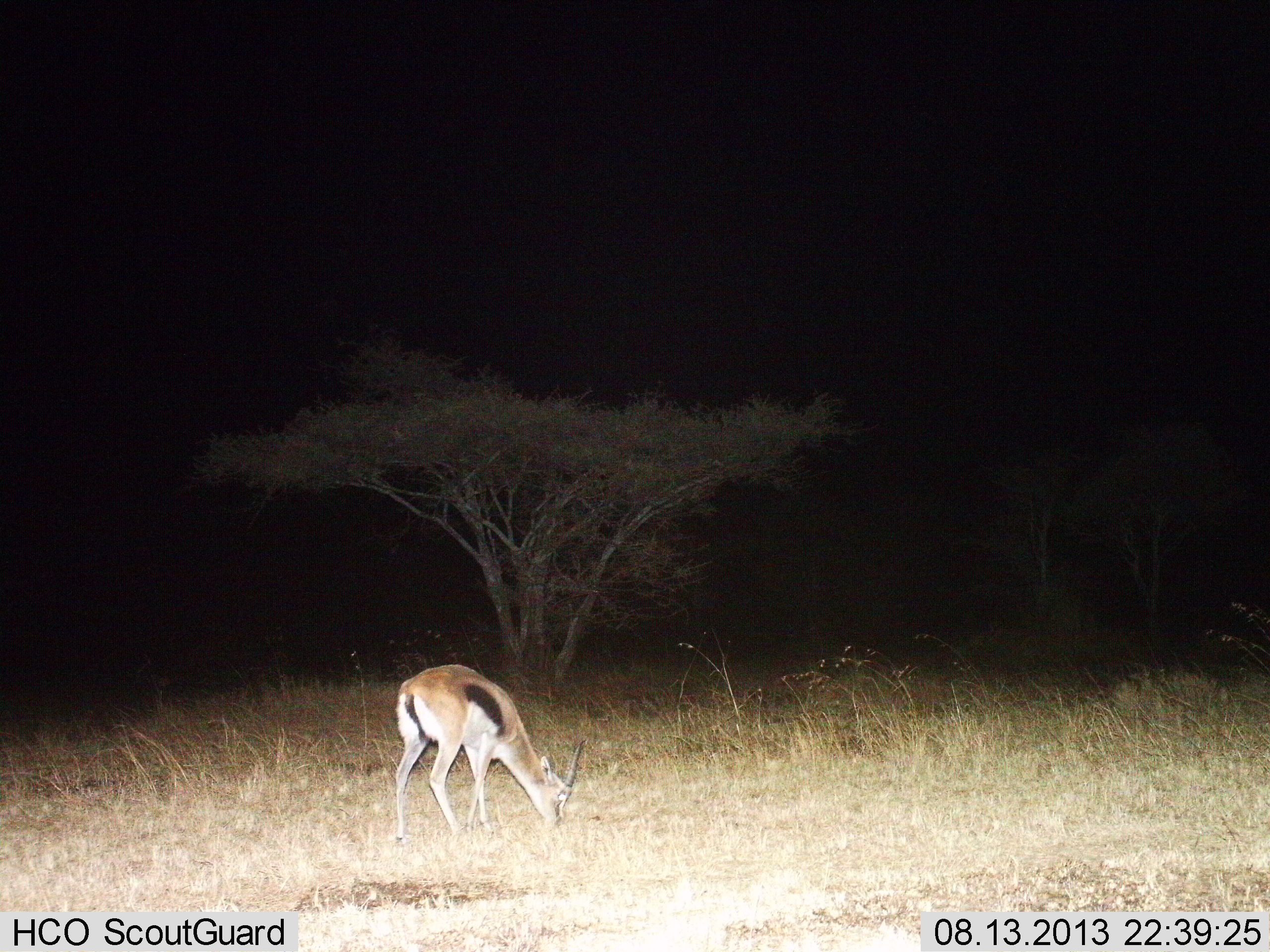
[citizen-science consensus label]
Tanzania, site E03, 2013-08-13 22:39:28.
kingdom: Animalia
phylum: Chordata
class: Mammalia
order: Artiodactyla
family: Bovidae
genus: Eudorcas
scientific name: Eudorcas thomsonii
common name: thomson's gazelle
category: gazellethomsons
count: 1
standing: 20%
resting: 0%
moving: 0%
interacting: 0%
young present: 0%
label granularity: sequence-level